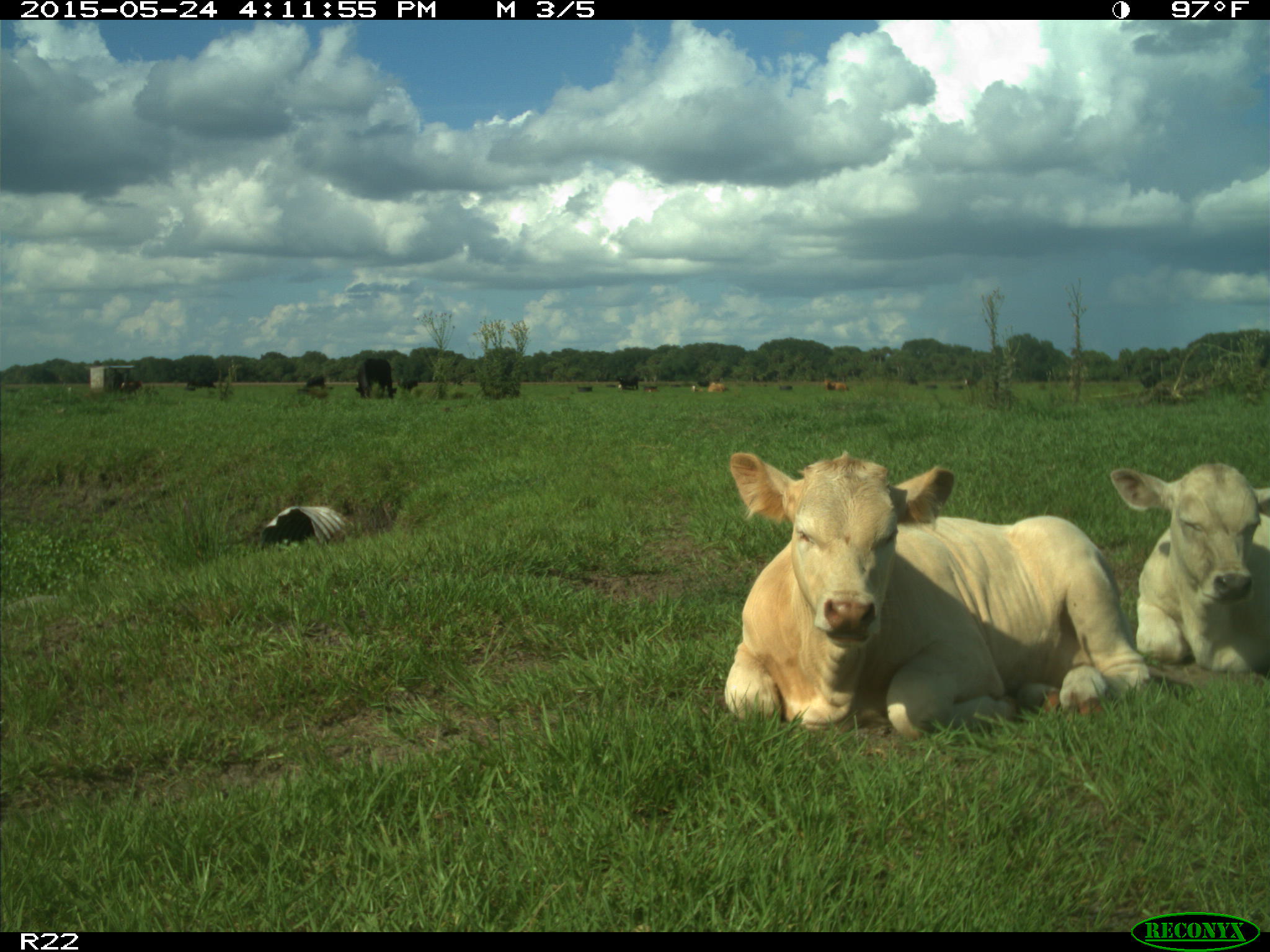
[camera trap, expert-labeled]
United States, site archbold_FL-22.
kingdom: Animalia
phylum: Chordata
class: Mammalia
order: Artiodactyla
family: Bovidae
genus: Bos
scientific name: Bos taurus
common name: domestic cow